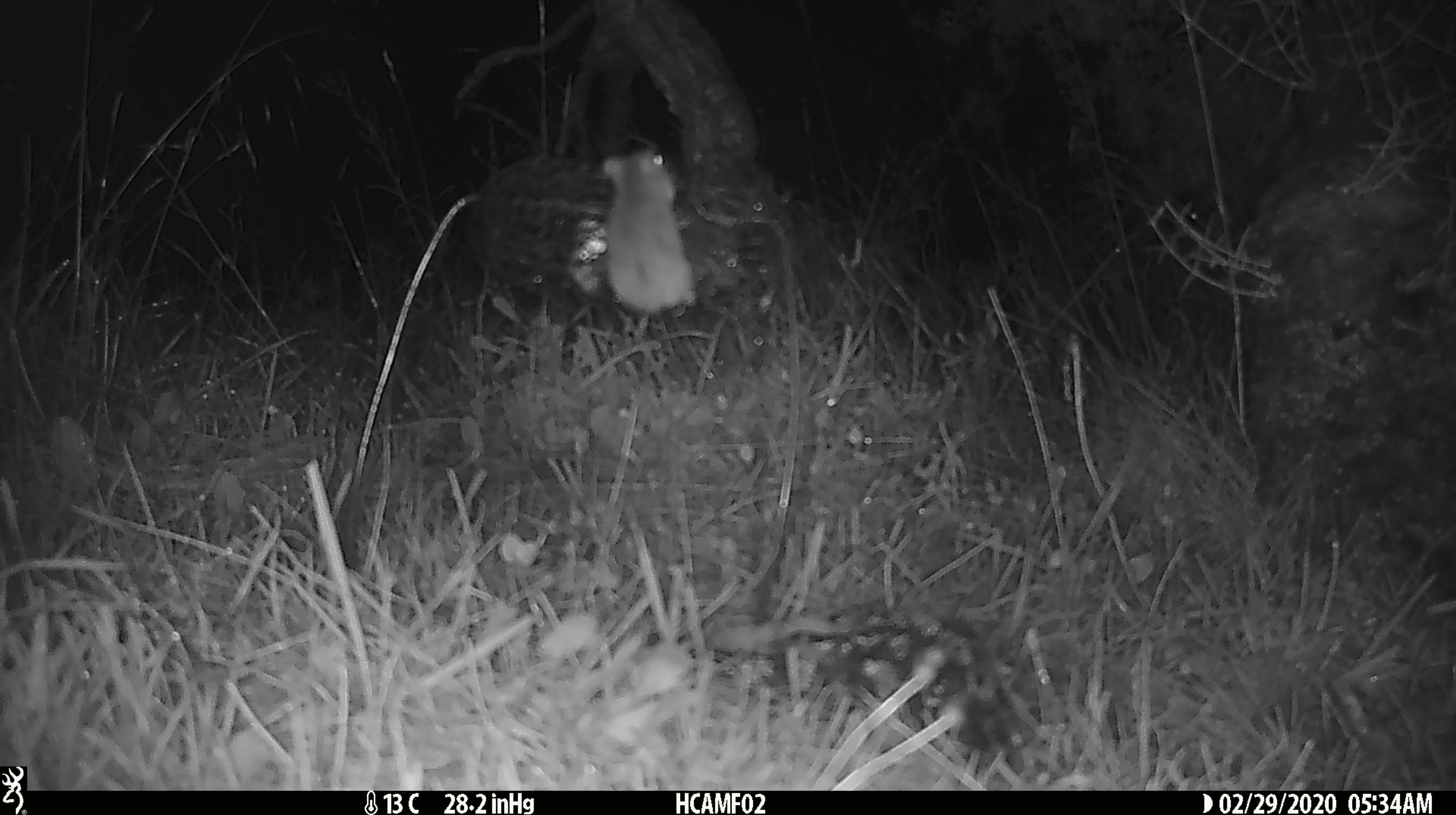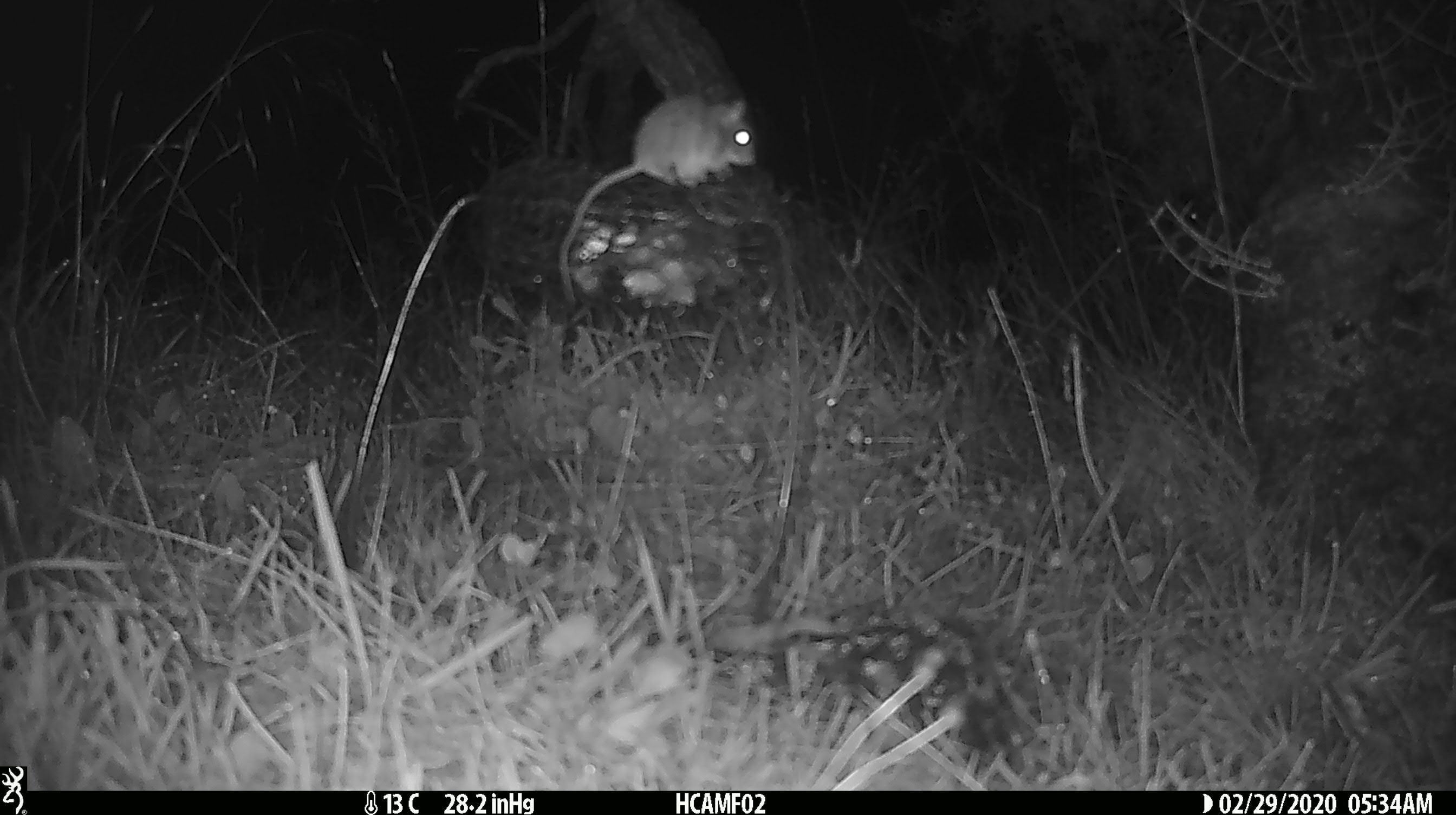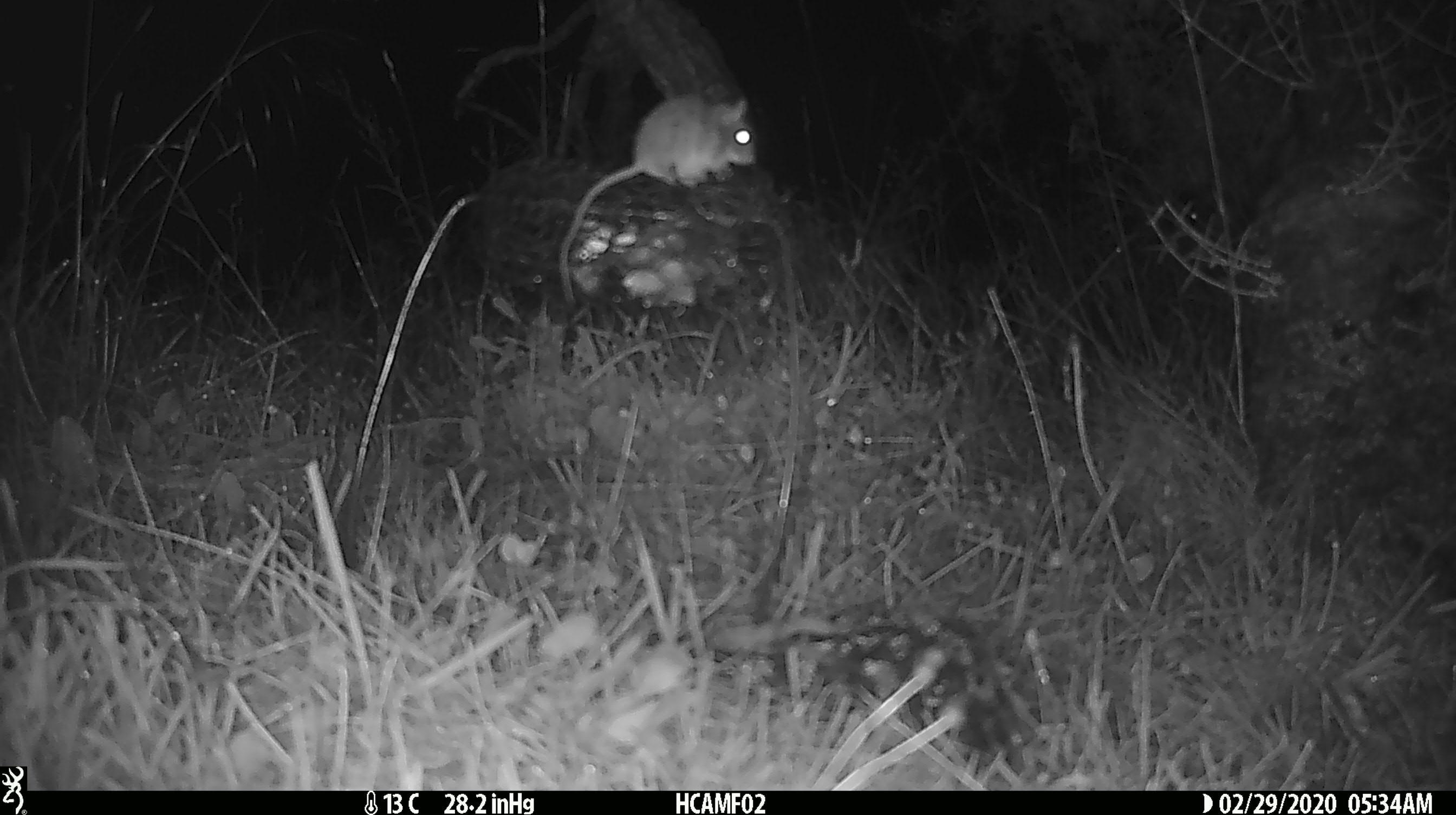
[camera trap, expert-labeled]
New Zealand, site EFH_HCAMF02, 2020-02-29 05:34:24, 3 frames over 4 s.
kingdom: Animalia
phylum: Chordata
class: Mammalia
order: Rodentia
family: Muridae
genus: Mus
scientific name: Mus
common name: mouse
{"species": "mouse (Mus)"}